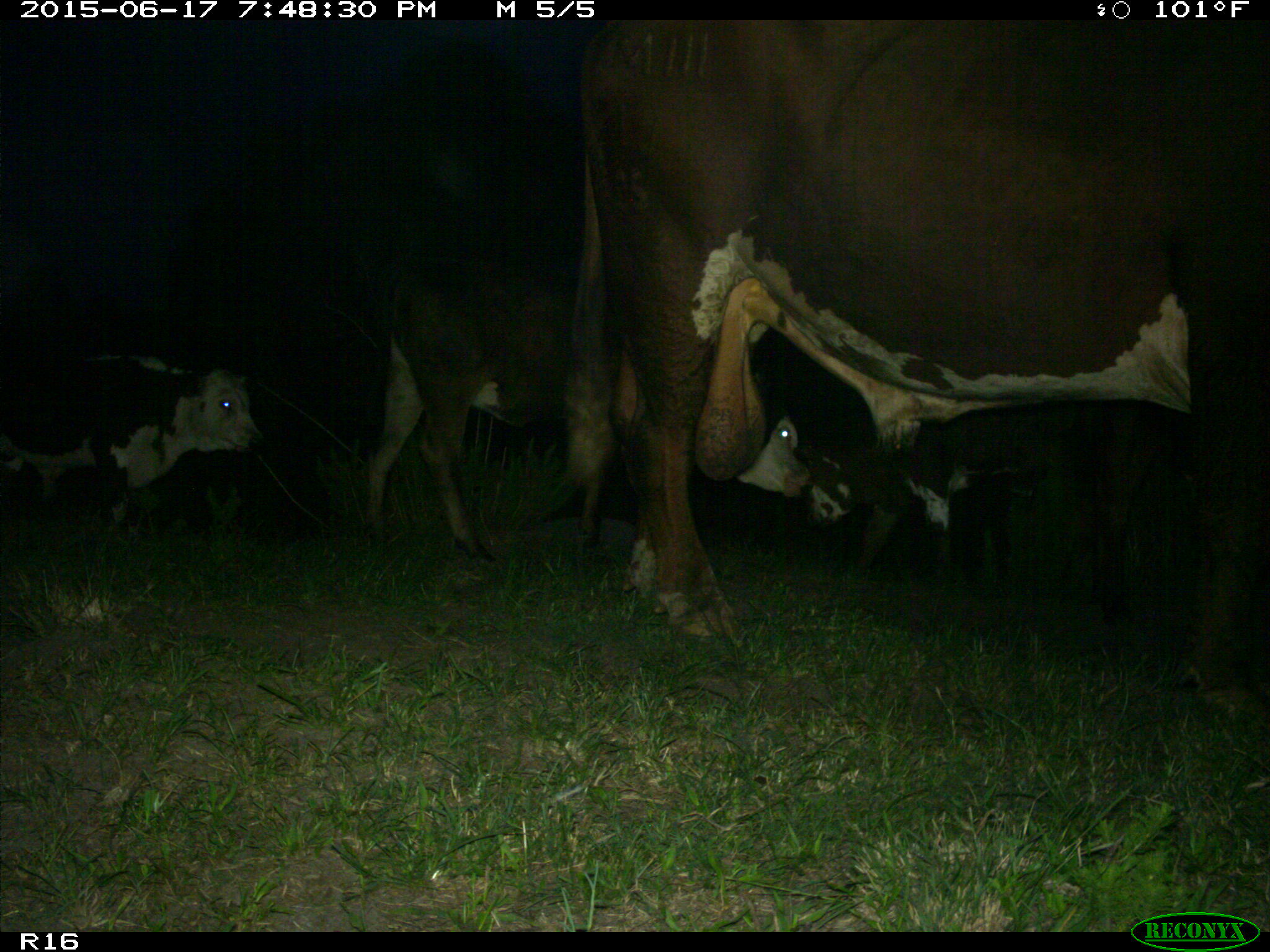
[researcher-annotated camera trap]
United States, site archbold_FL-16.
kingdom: Animalia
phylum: Chordata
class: Mammalia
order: Artiodactyla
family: Bovidae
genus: Bos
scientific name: Bos taurus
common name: domestic cow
Bos taurus (domestic cow).